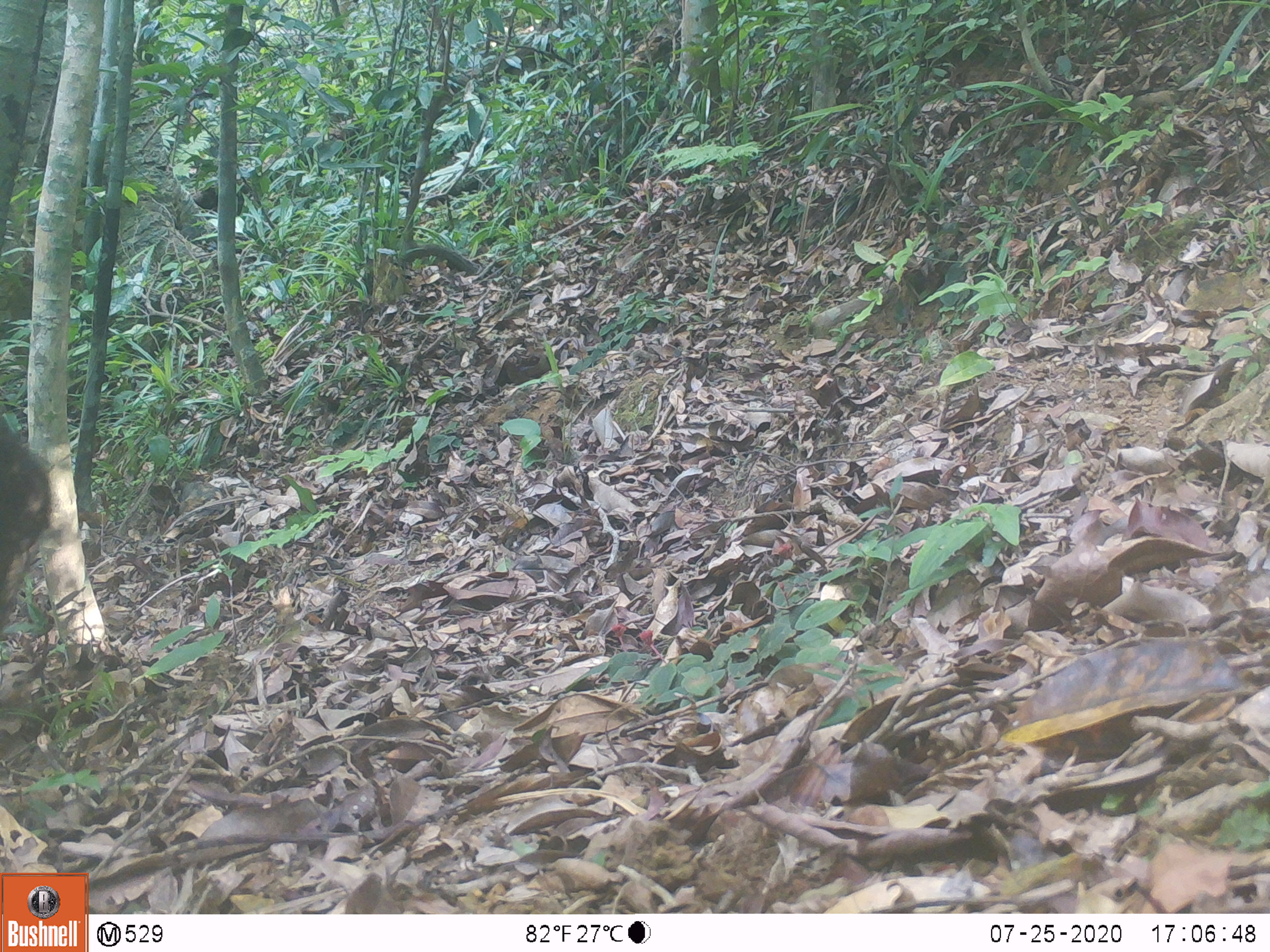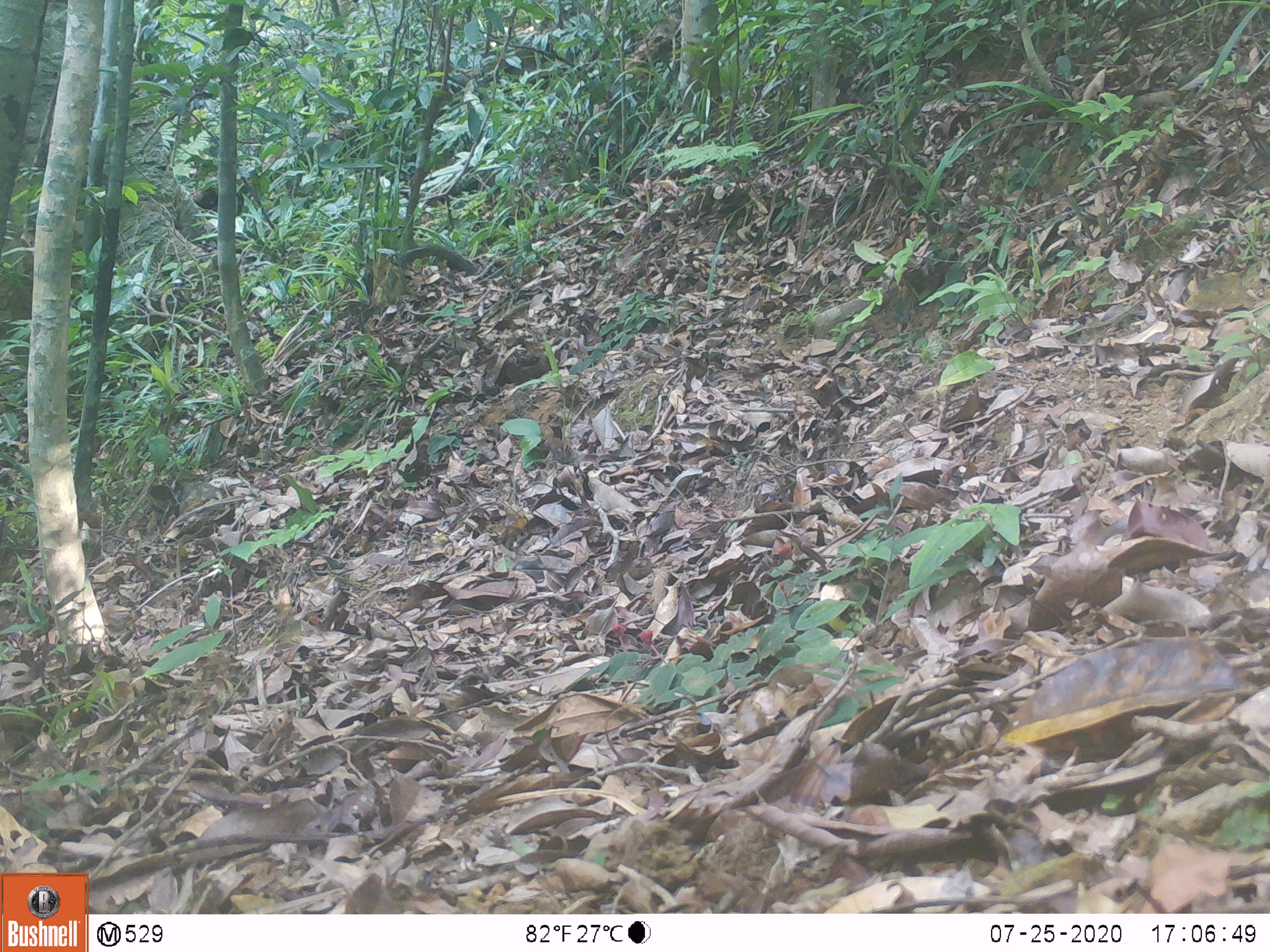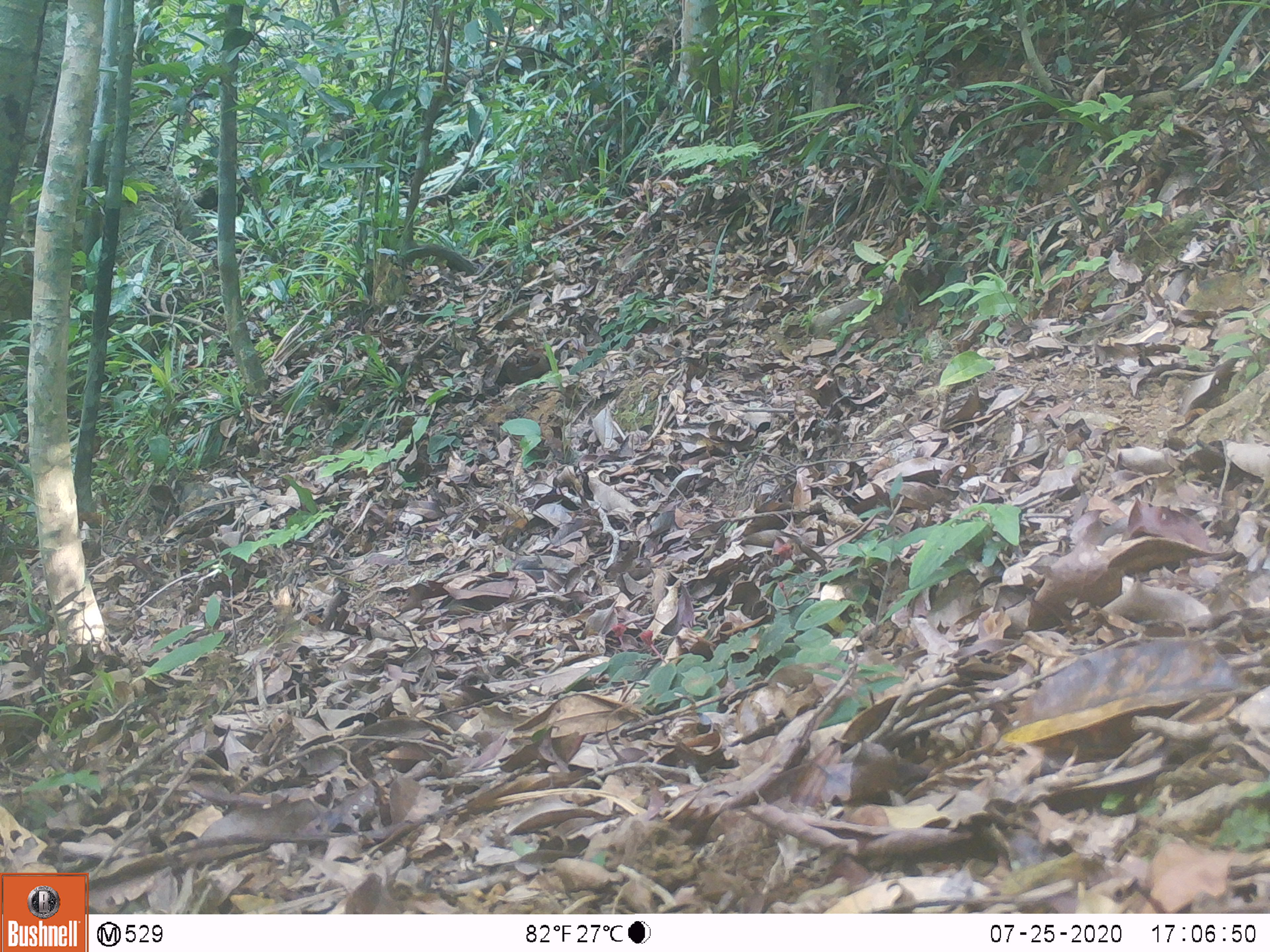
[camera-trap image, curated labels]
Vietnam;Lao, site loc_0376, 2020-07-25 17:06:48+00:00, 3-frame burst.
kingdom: Animalia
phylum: Chordata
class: Mammalia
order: Artiodactyla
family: Suidae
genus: Sus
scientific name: Sus scrofa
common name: eurasian wild pig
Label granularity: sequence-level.